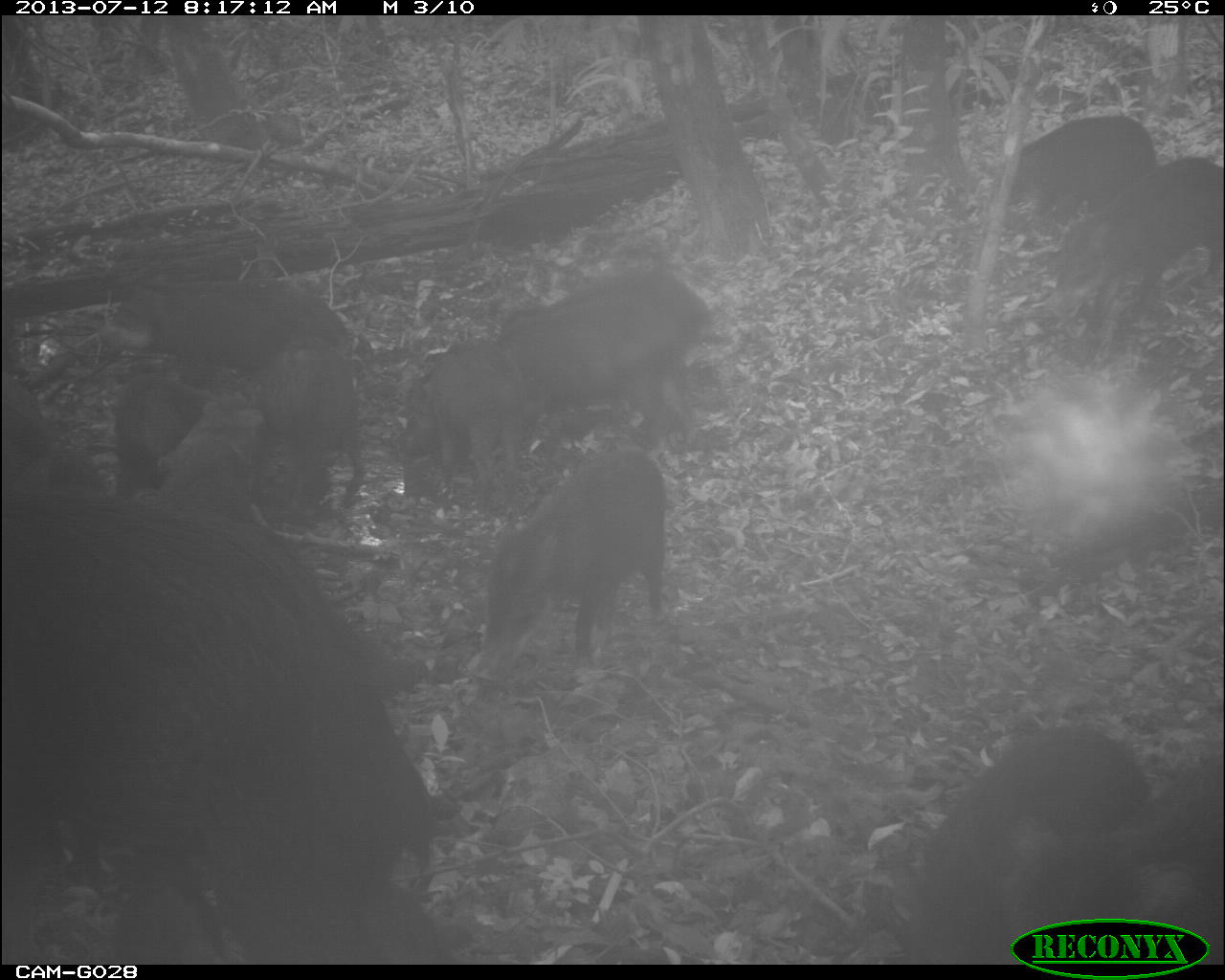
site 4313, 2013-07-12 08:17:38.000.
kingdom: Animalia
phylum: Chordata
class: Mammalia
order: Artiodactyla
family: Tayassuidae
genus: Tayassu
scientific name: Tayassu pecari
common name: white-lipped peccary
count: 25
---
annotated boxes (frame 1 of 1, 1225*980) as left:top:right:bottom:
tayassu pecari: 0:486:435:965; 861:724:1150:963; 995:751:1219:962; 492:264:711:455; 479:448:665:659; 1048:154:1222:364; 95:267:348:391; 399:338:527:516; 260:330:368:513; 1005:112:1157:224; 110:370:219:489; 1:375:105:490; 159:388:262:503